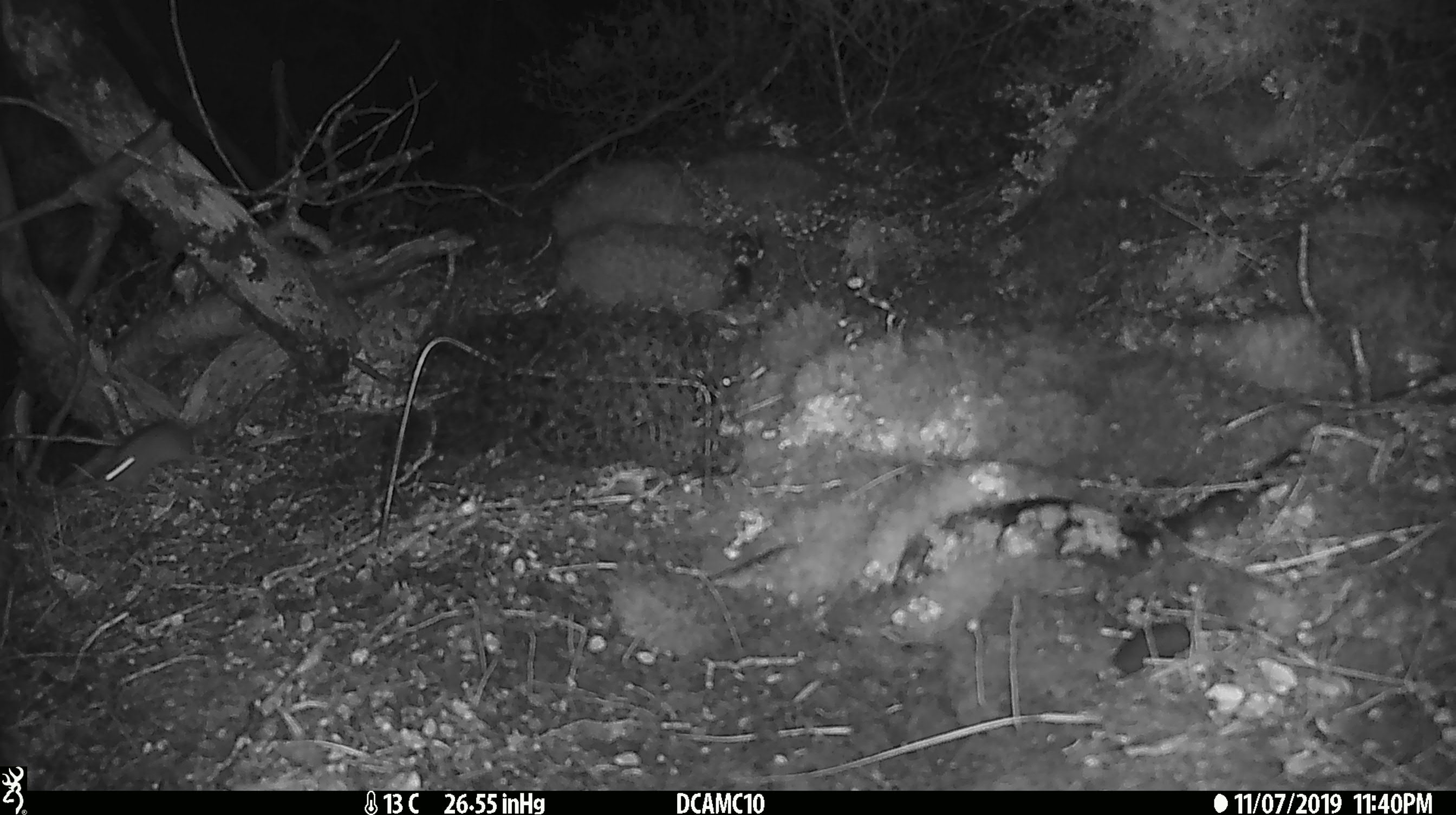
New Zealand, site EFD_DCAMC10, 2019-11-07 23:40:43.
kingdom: Animalia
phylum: Chordata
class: Mammalia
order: Rodentia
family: Muridae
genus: Mus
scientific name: Mus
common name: mouse